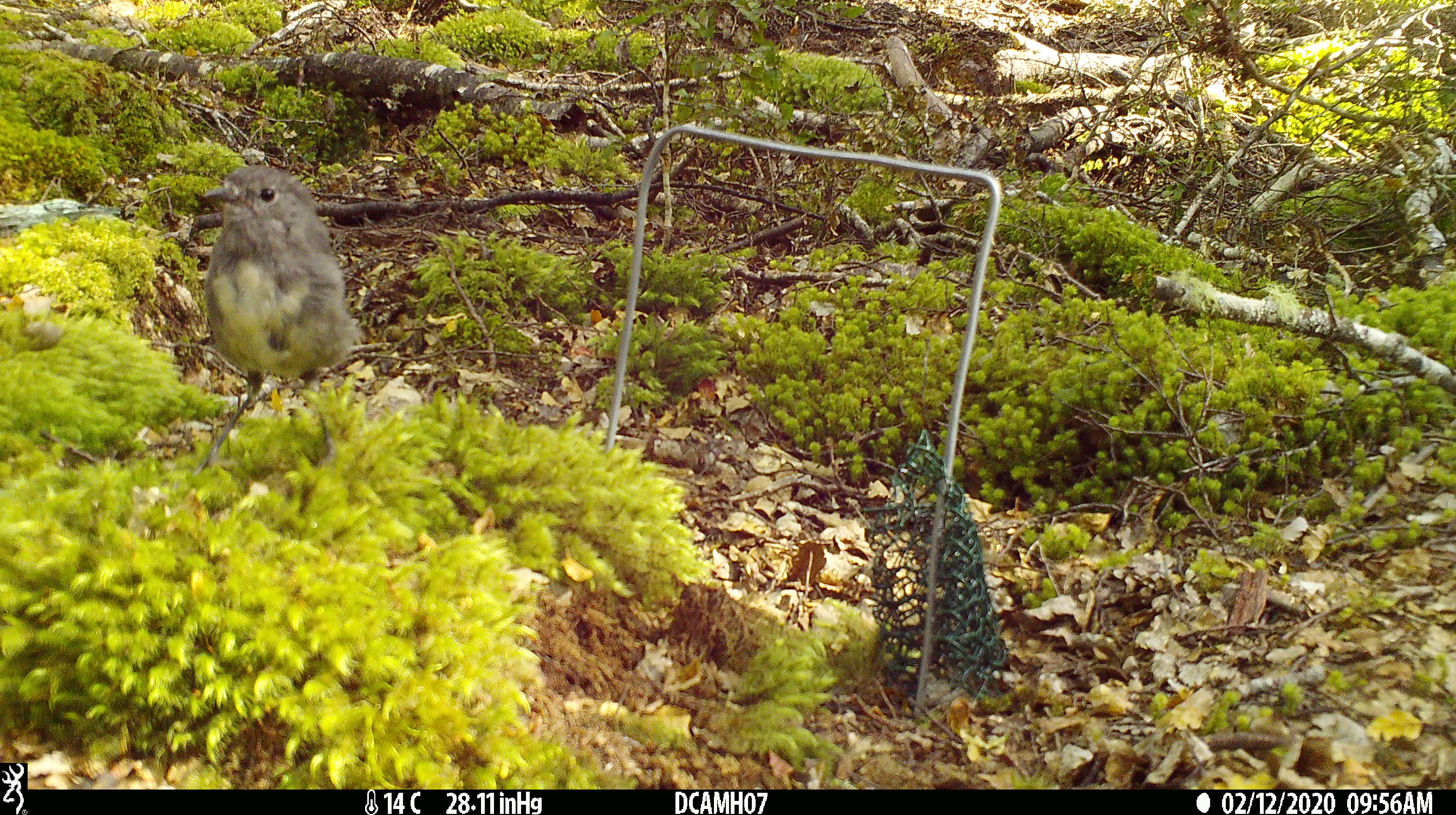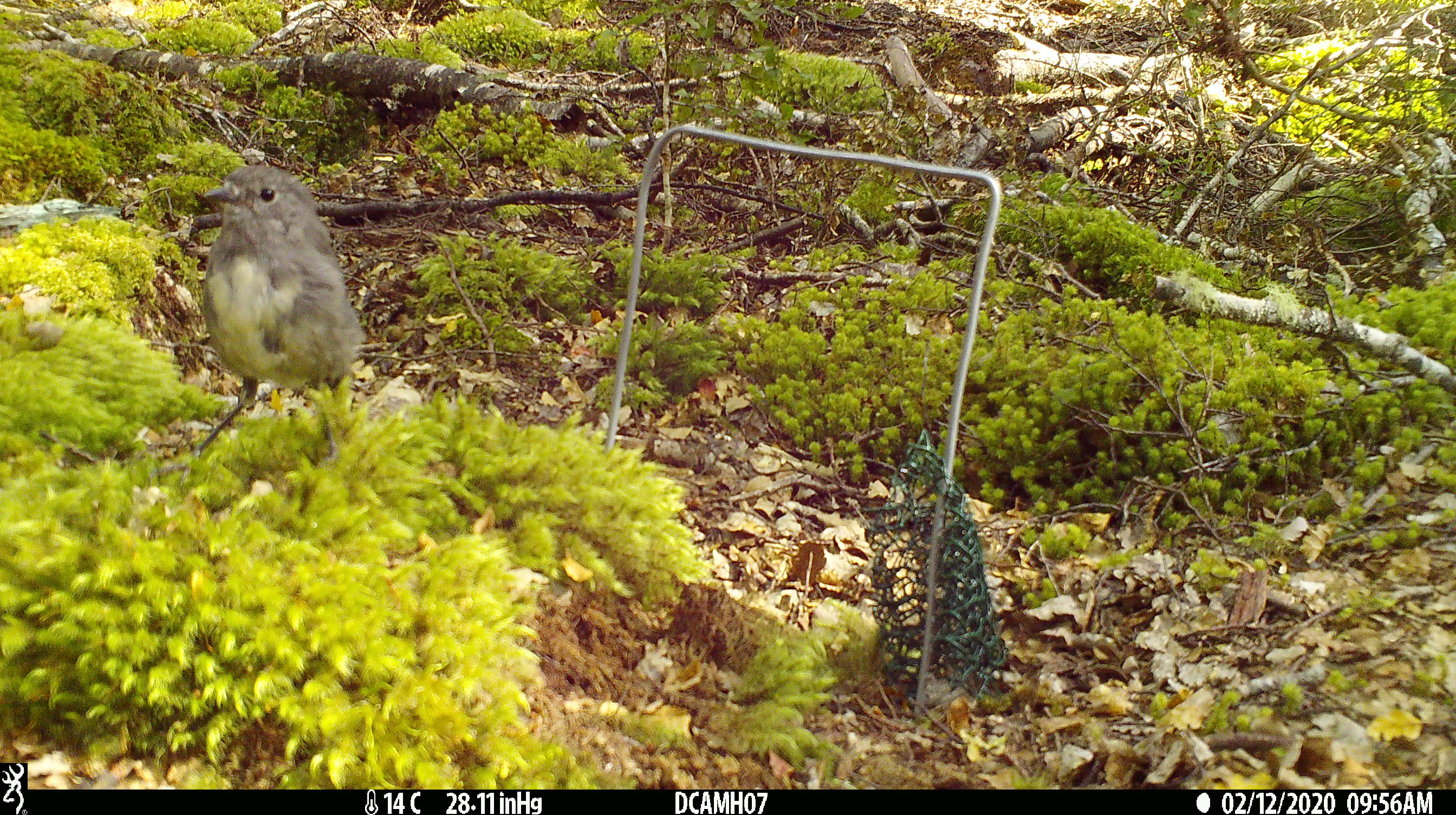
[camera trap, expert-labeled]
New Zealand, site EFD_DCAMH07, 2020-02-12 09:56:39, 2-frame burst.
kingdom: Animalia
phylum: Chordata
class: Aves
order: Passeriformes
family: Petroicidae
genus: Petroica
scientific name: Petroica australis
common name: new zealand robin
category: robin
Robin (new zealand robin) (Petroica australis).